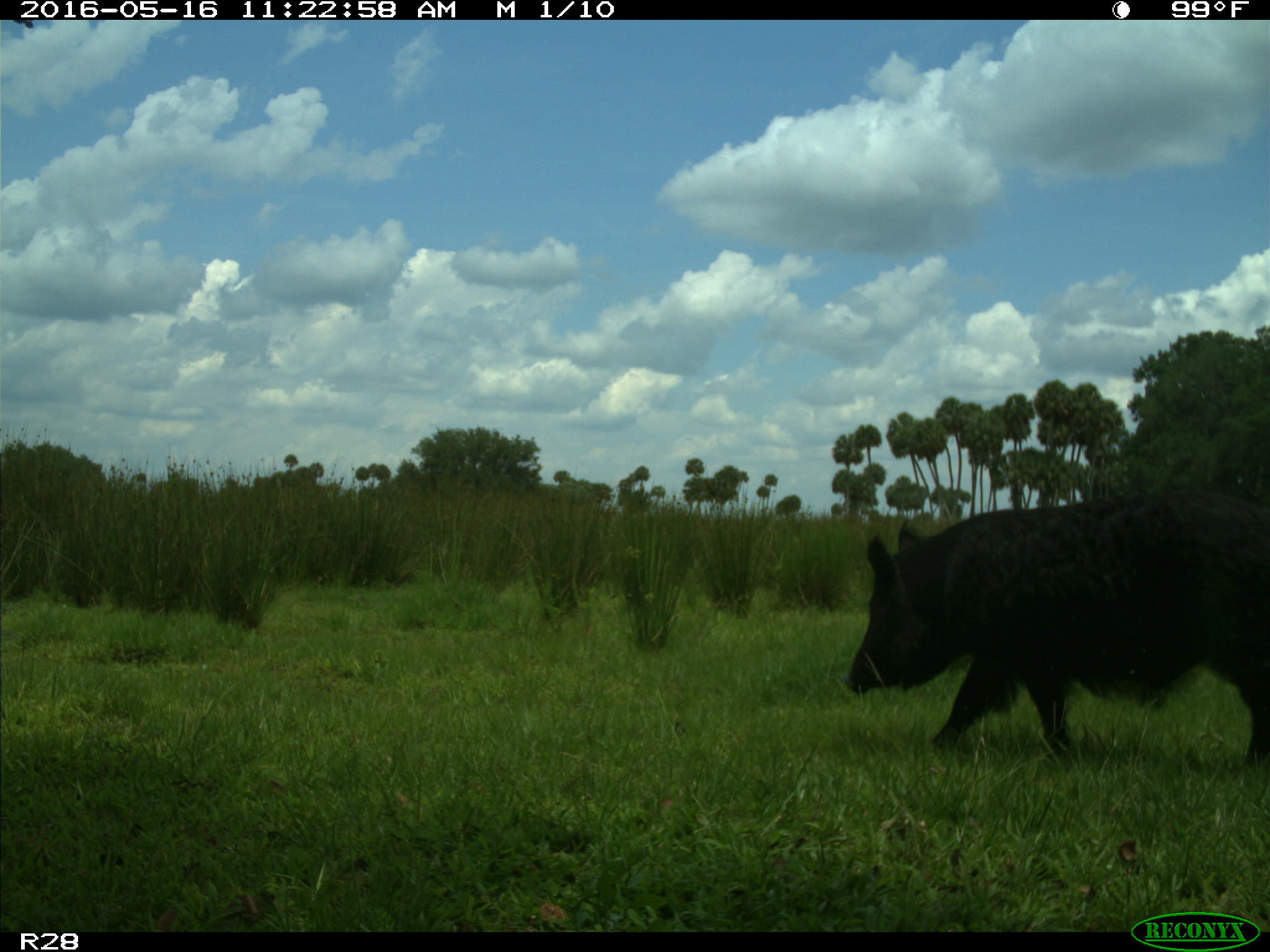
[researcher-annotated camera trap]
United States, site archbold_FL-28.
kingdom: Animalia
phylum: Chordata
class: Mammalia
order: Artiodactyla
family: Suidae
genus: Sus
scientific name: Sus scrofa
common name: wild boar